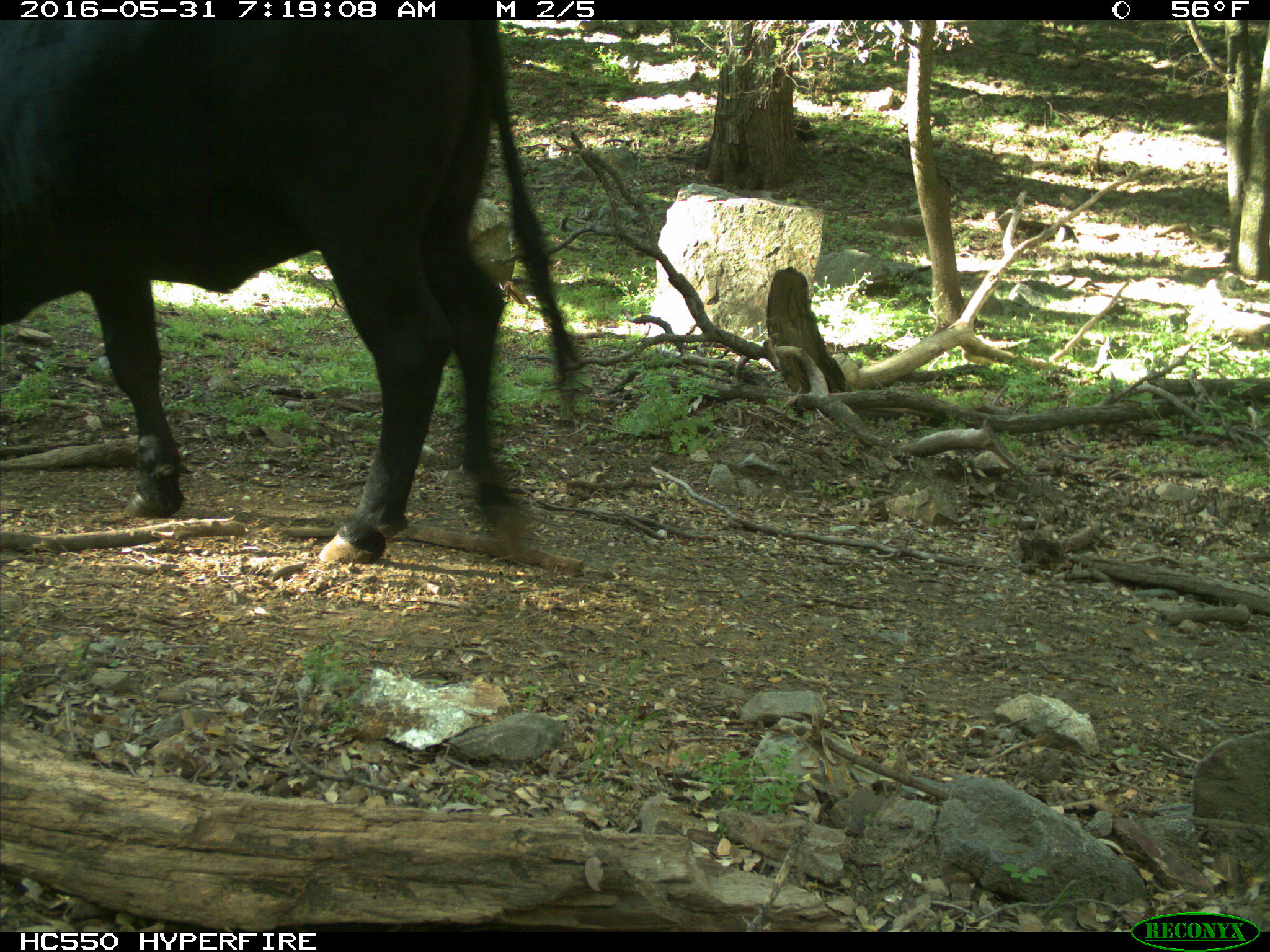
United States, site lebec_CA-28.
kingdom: Animalia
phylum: Chordata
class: Mammalia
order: Artiodactyla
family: Bovidae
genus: Bos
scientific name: Bos taurus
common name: domestic cow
Bos taurus (domestic cow).